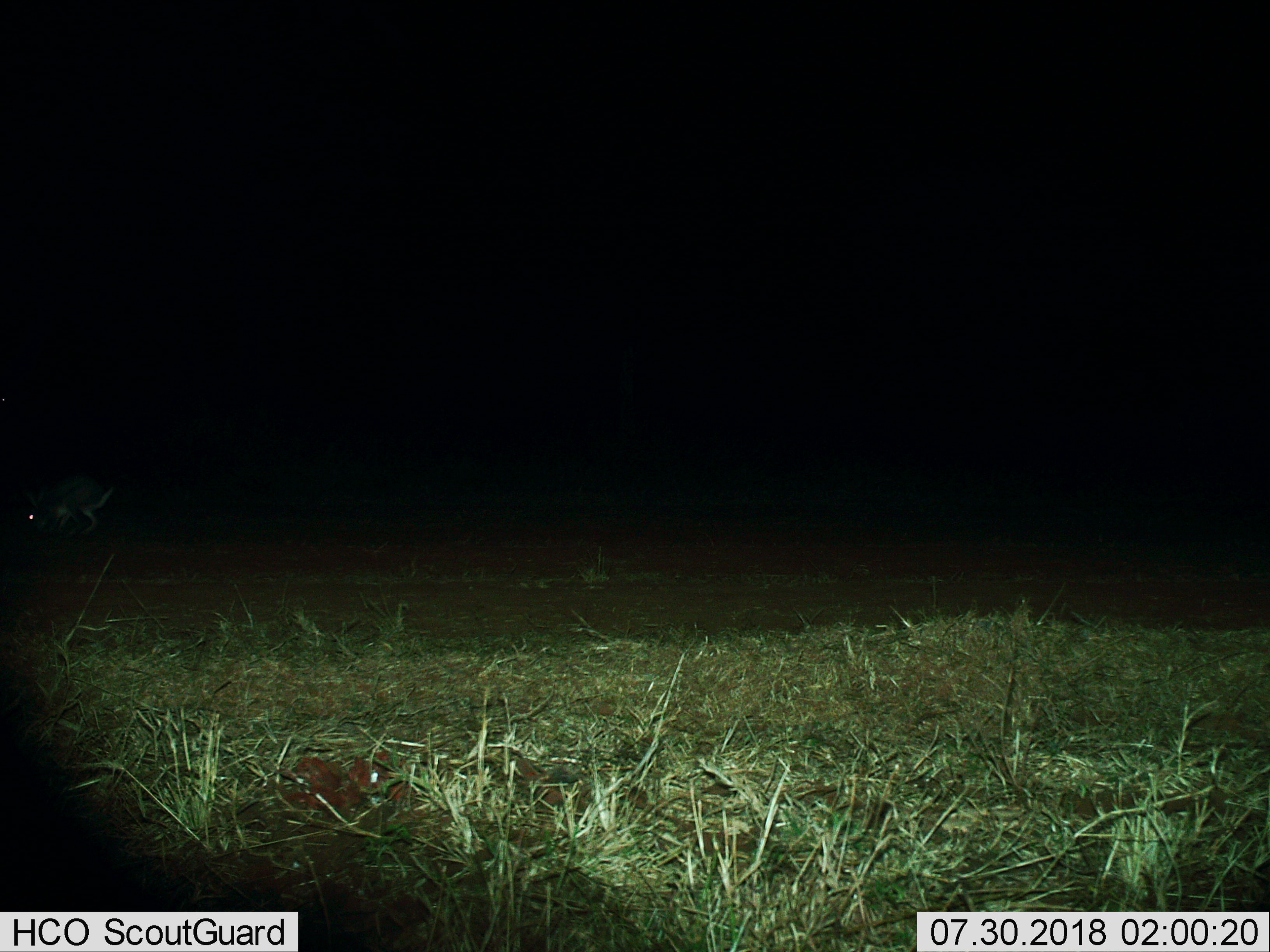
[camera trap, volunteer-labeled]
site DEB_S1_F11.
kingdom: Animalia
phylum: Chordata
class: Mammalia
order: Lagomorpha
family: Leporidae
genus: Lepus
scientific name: Lepus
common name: hare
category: hareunknown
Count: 1.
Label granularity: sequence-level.